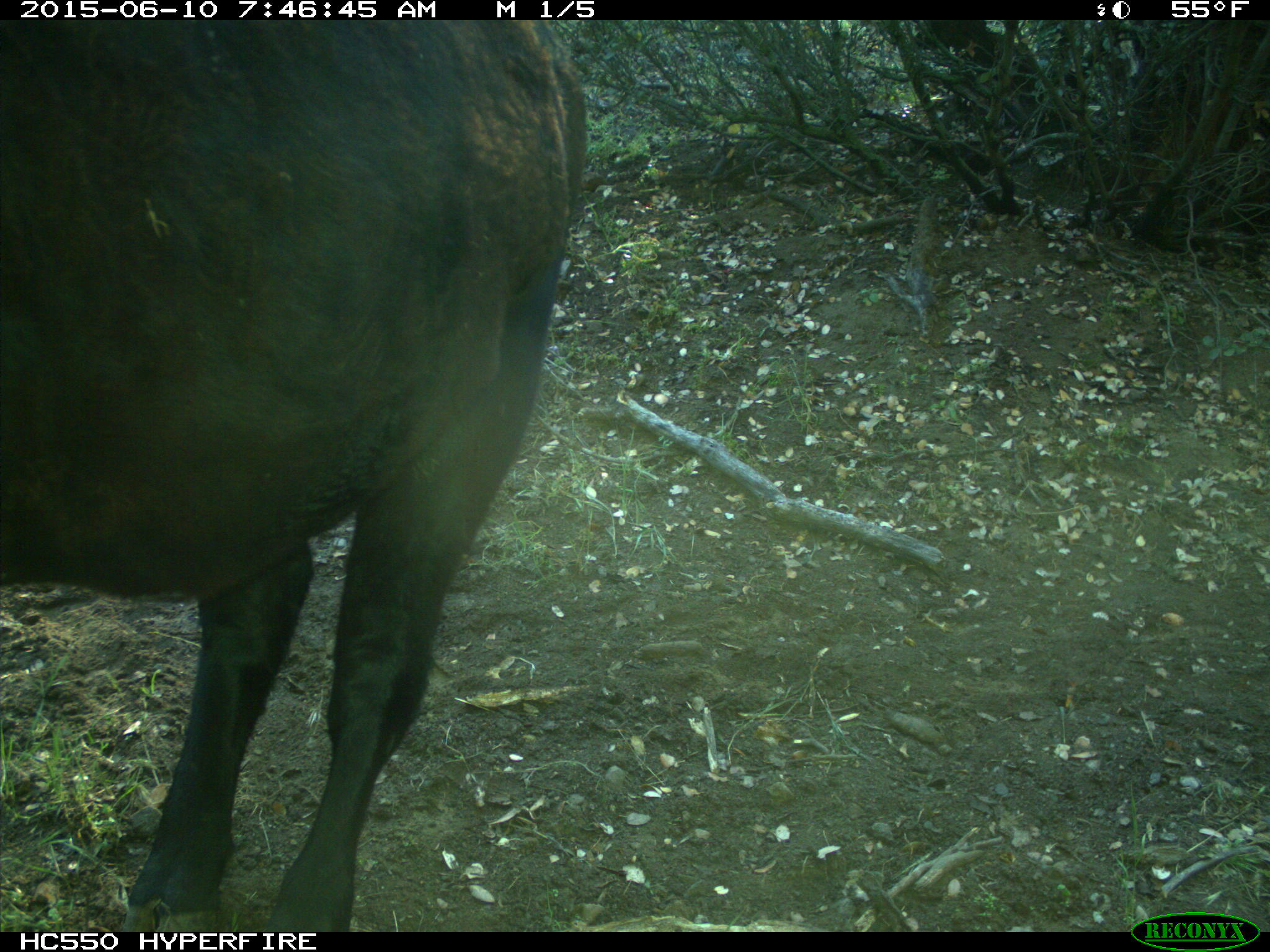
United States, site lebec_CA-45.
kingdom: Animalia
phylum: Chordata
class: Mammalia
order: Artiodactyla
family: Bovidae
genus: Bos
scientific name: Bos taurus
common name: domestic cow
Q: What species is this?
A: Bos taurus (domestic cow).